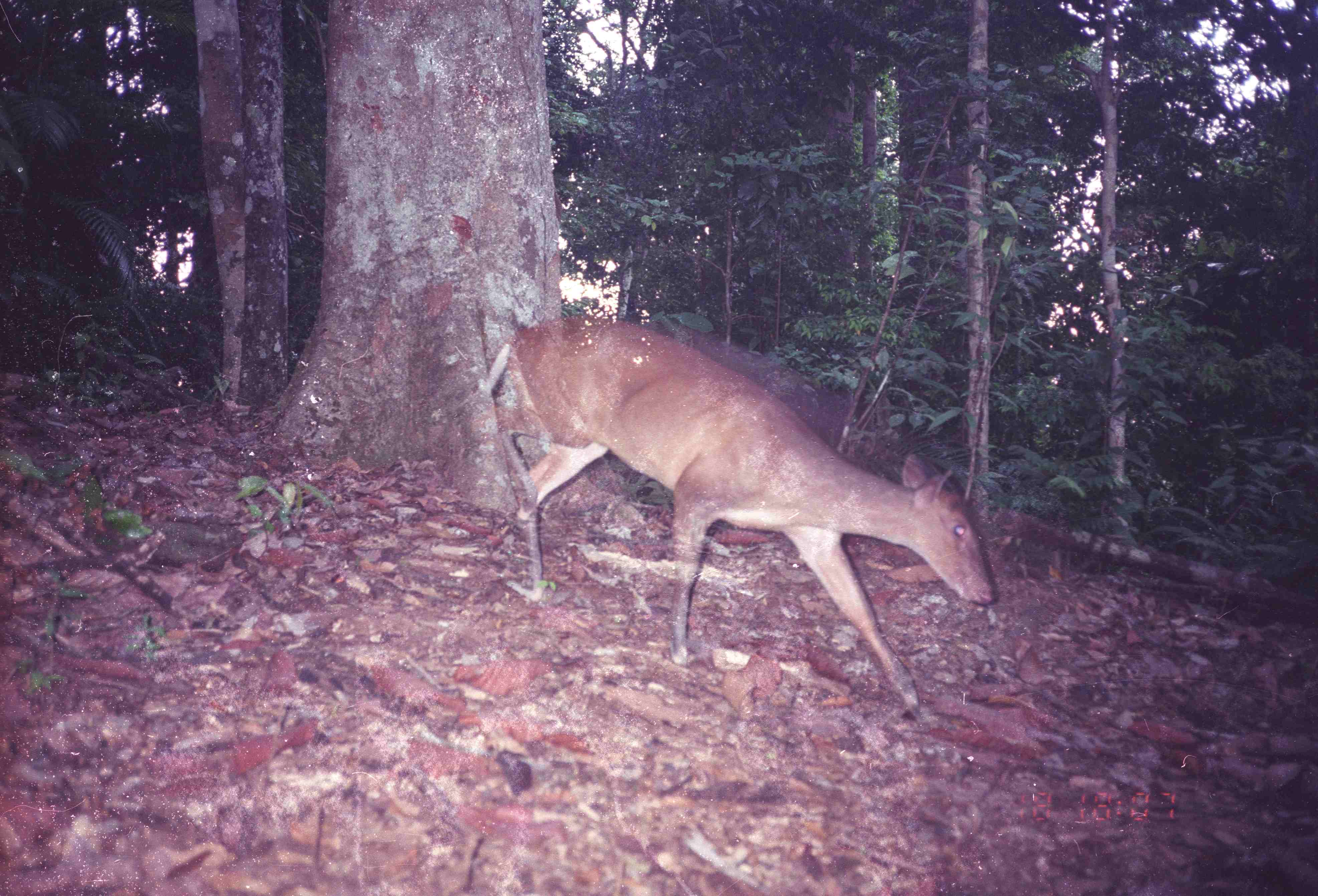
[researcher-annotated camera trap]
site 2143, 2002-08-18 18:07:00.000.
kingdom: Animalia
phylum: Chordata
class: Mammalia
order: Artiodactyla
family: Cervidae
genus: Muntiacus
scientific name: Muntiacus muntjak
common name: southern red muntjac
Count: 1.